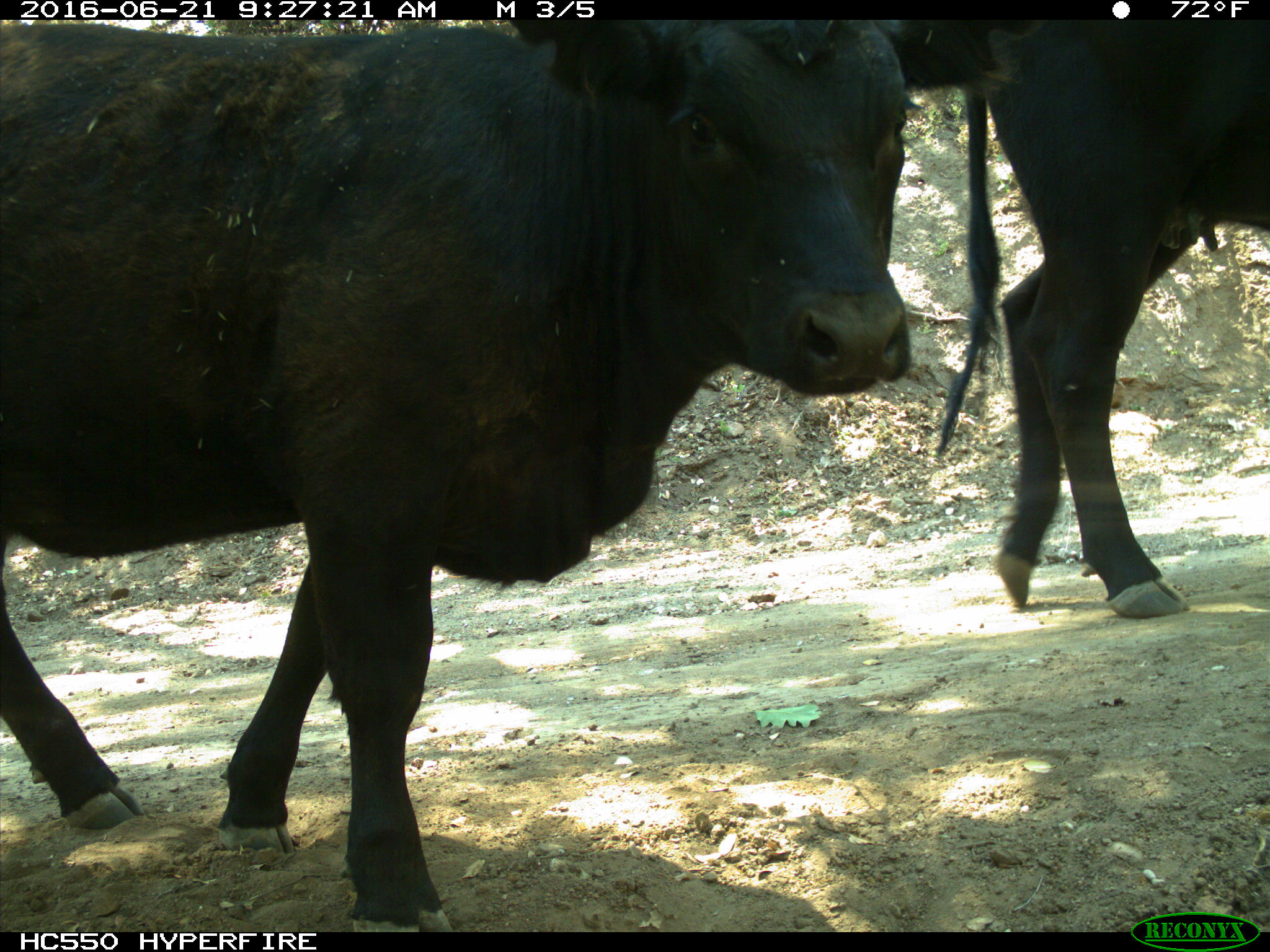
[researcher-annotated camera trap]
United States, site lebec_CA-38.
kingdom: Animalia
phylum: Chordata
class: Mammalia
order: Artiodactyla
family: Bovidae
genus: Bos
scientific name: Bos taurus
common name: domestic cow